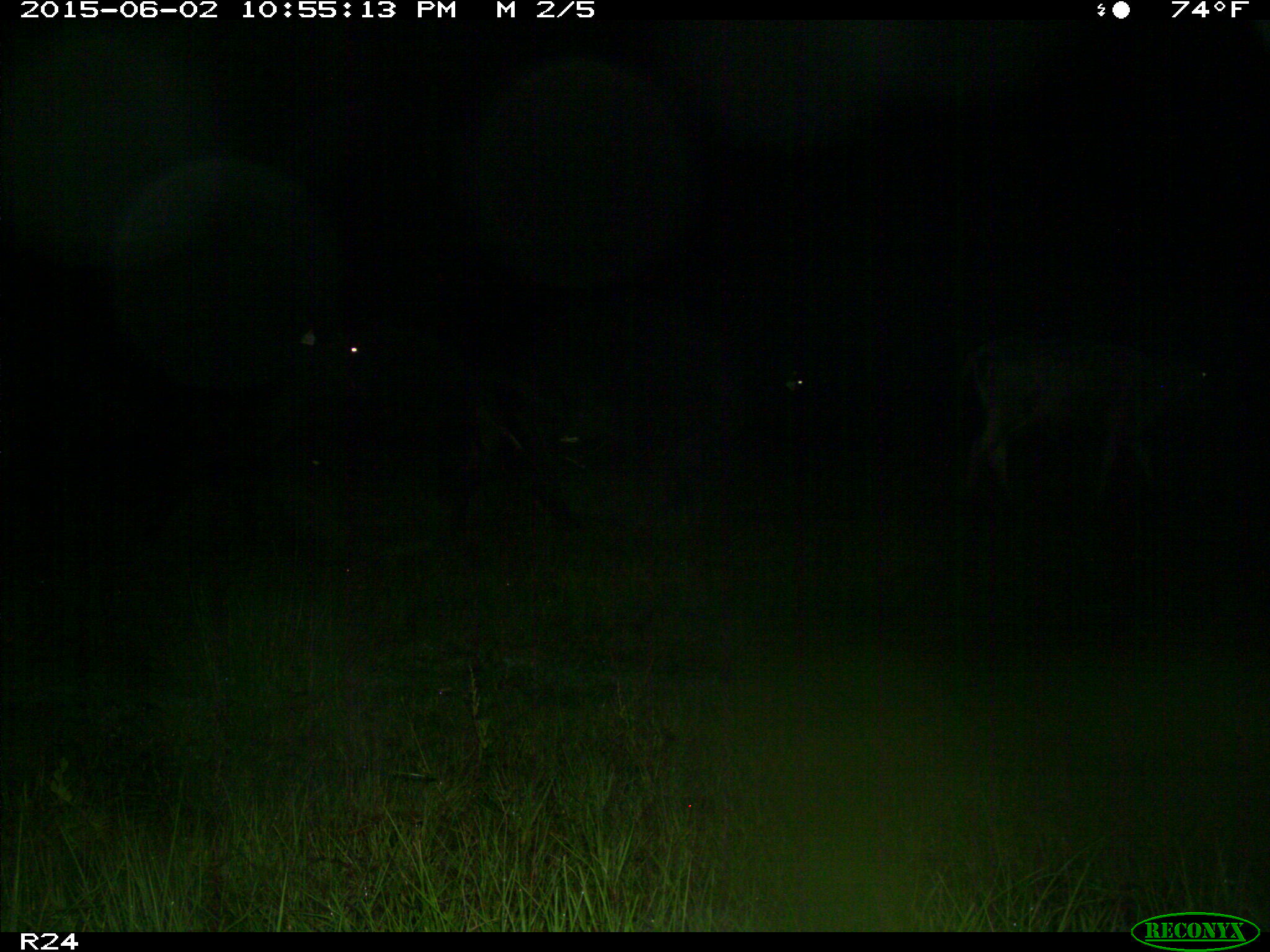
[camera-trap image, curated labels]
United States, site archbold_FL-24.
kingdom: Animalia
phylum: Chordata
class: Mammalia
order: Artiodactyla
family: Bovidae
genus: Bos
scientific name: Bos taurus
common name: domestic cow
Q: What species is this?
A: Bos taurus (domestic cow).